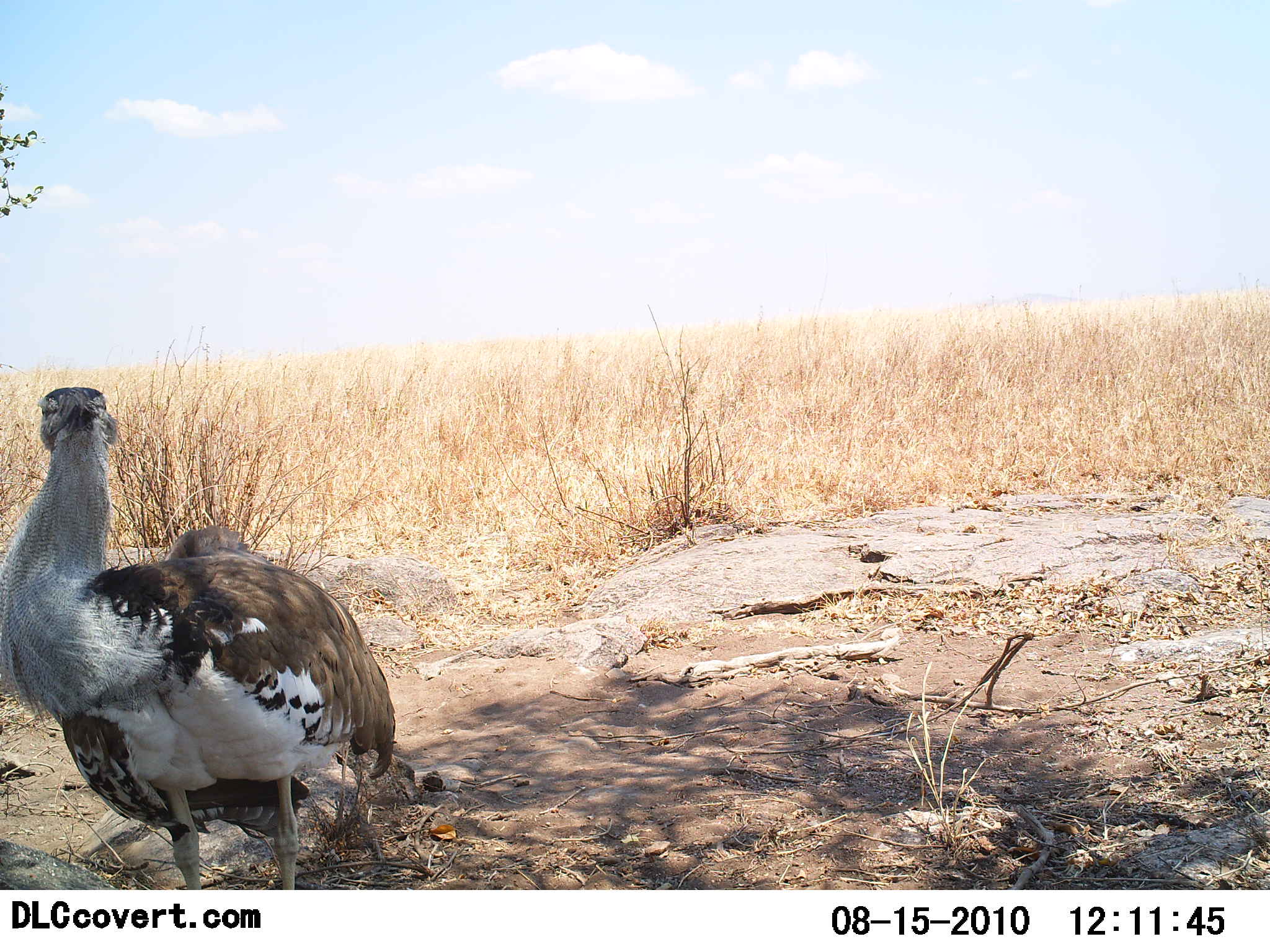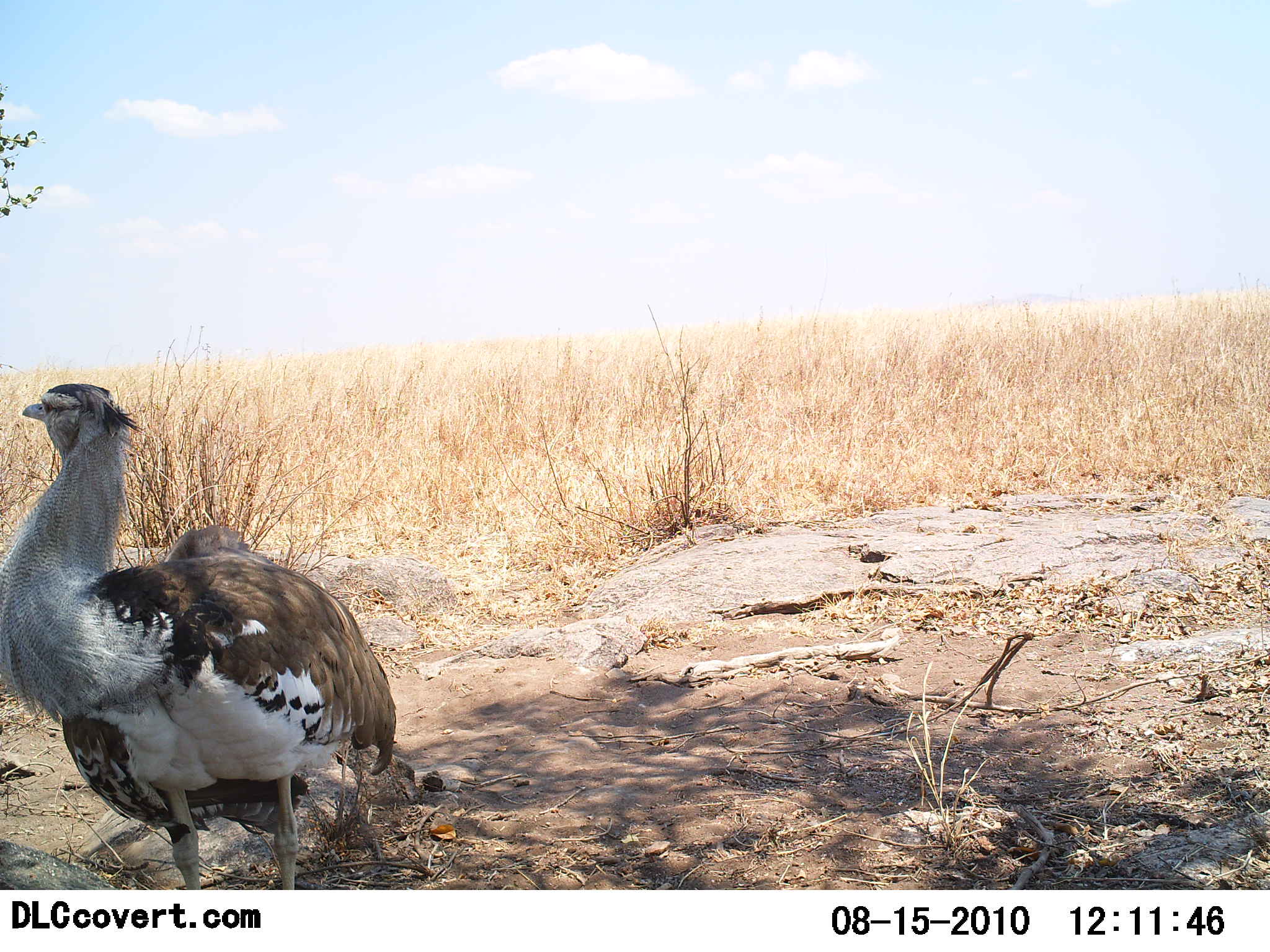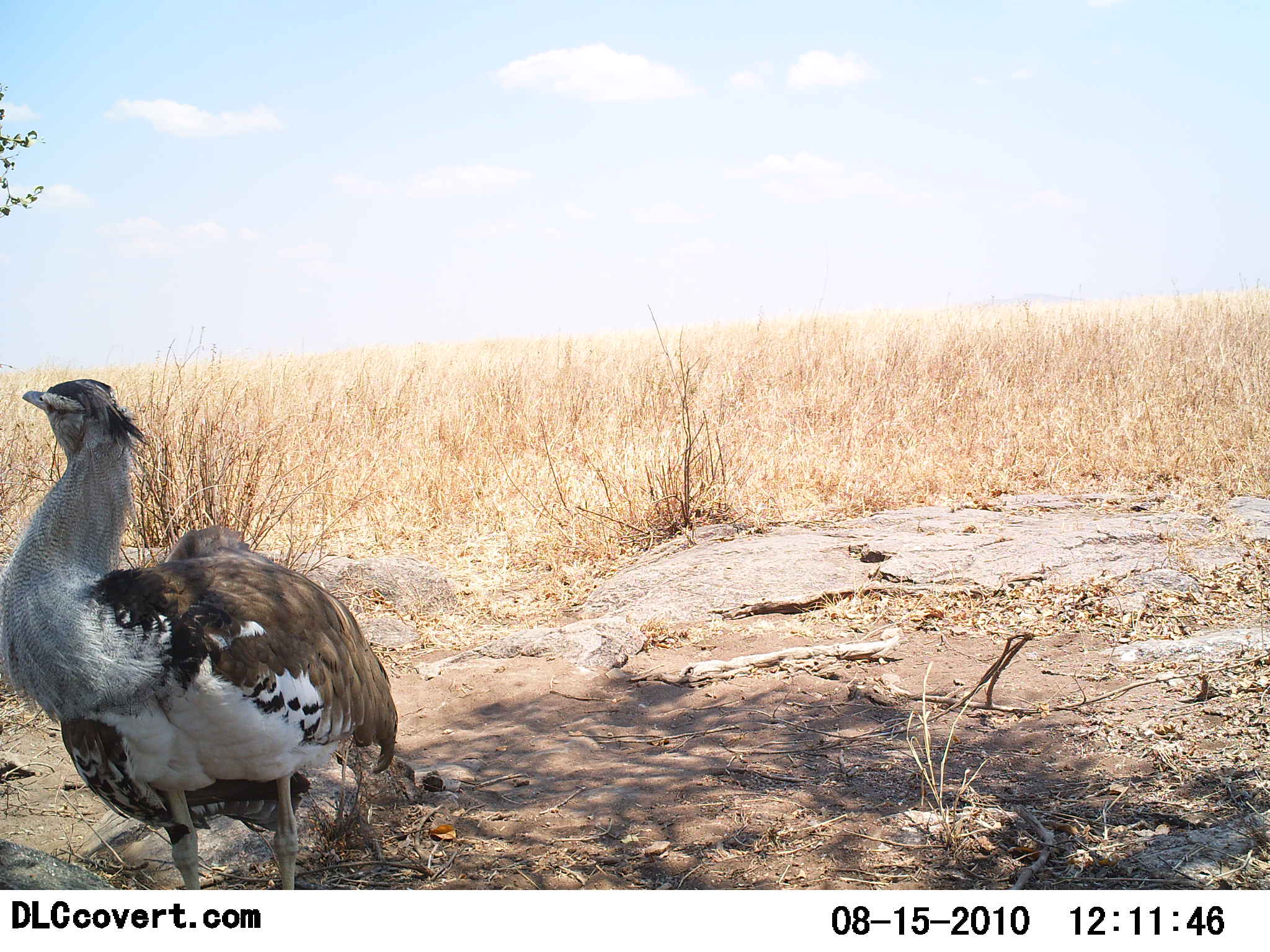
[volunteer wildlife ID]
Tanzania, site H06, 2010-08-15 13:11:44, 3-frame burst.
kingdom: Animalia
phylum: Chordata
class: Aves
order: Otidiformes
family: Otididae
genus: Ardeotis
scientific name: Ardeotis kori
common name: kori bustard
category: koribustard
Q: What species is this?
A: Koribustard (kori bustard) (Ardeotis kori).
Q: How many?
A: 1.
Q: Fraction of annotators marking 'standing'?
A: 100%.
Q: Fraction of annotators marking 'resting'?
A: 0%.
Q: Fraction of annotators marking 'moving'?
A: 0%.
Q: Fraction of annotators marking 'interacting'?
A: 0%.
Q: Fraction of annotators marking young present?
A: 0%.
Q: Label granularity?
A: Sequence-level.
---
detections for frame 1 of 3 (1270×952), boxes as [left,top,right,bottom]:
animal: [0,386,398,890]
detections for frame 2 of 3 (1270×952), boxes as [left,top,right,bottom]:
animal: [1,384,396,889]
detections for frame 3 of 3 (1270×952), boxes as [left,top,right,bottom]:
animal: [0,378,398,890]